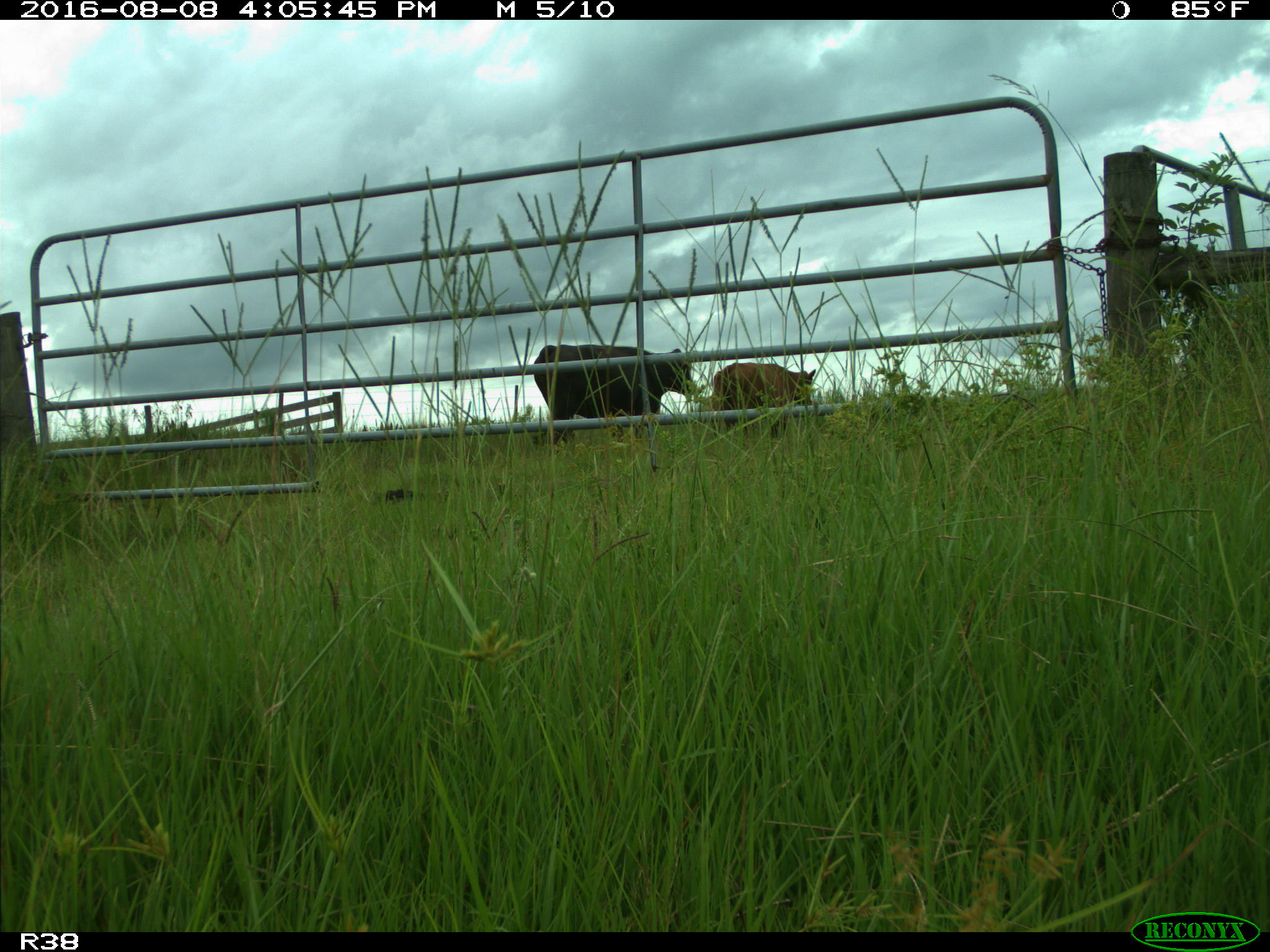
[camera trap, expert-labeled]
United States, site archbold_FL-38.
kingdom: Animalia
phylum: Chordata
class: Mammalia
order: Artiodactyla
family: Bovidae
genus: Bos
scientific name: Bos taurus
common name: domestic cow